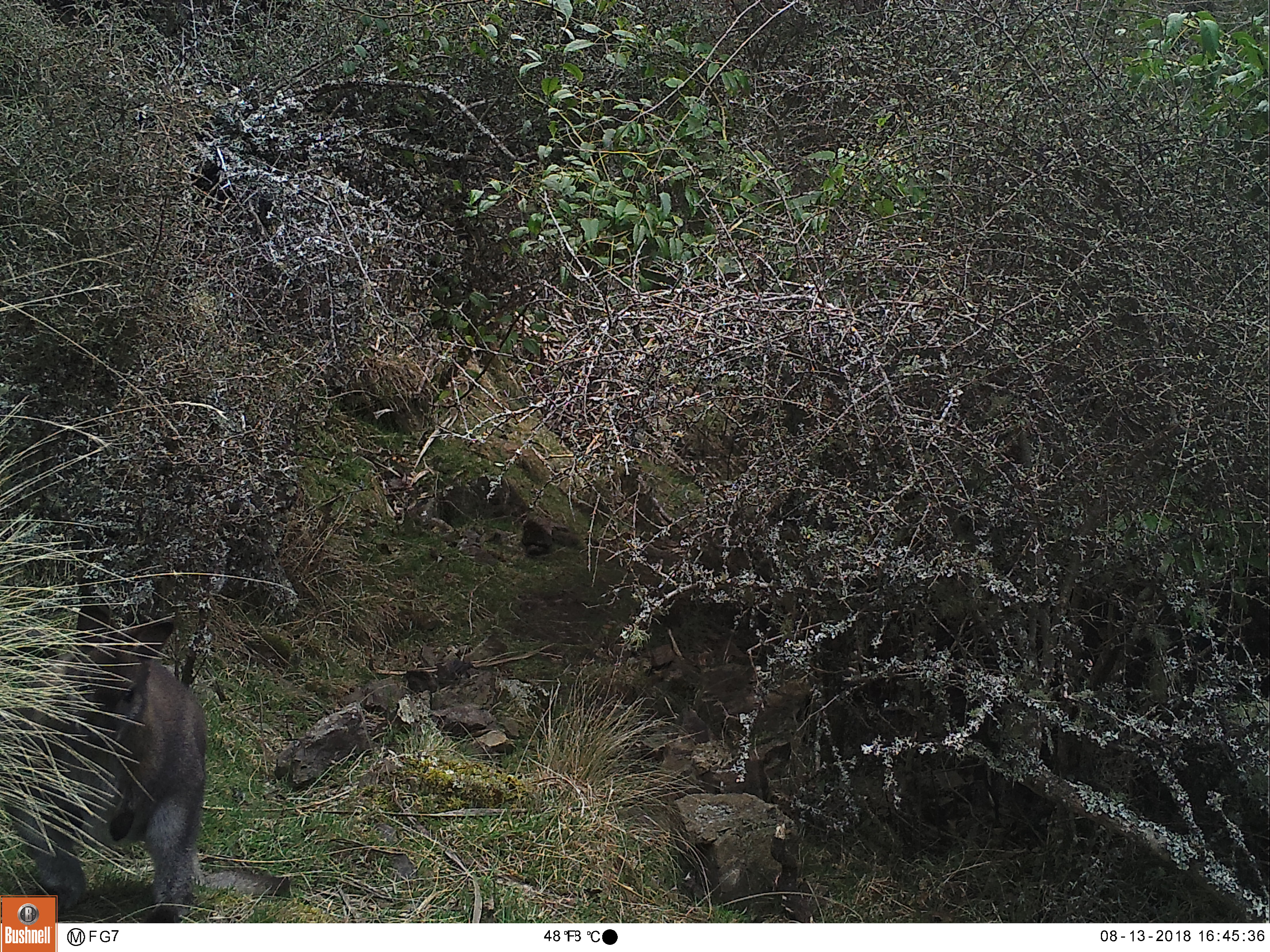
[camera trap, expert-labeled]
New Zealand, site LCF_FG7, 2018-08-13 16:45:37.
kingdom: Animalia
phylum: Chordata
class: Mammalia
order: Diprotodontia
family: Macropodidae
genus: Notamacropus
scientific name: Notamacropus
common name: wallaby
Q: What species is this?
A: Wallaby (Notamacropus).